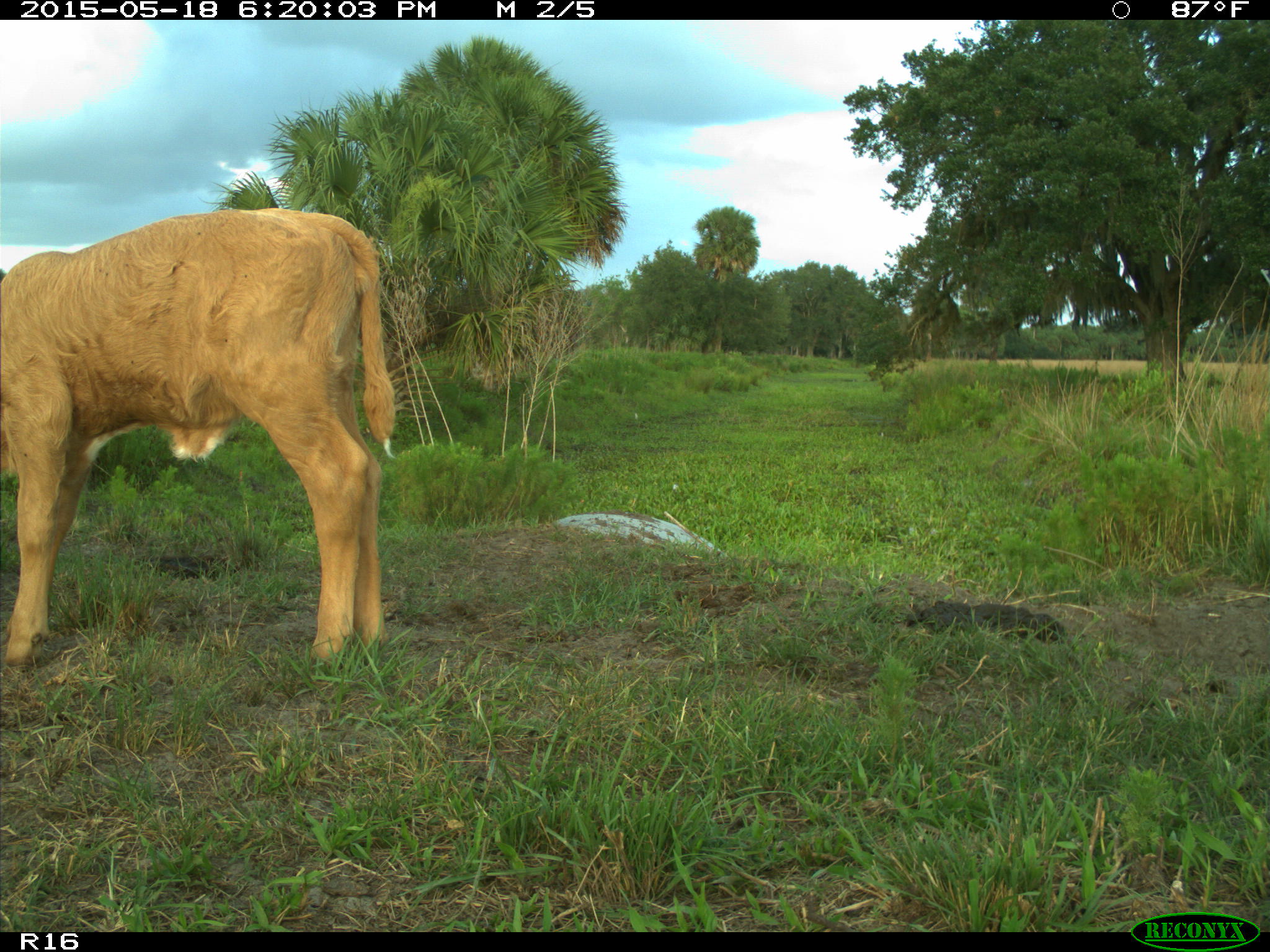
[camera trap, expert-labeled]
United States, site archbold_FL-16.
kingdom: Animalia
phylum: Chordata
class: Mammalia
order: Artiodactyla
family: Bovidae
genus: Bos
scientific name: Bos taurus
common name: domestic cow